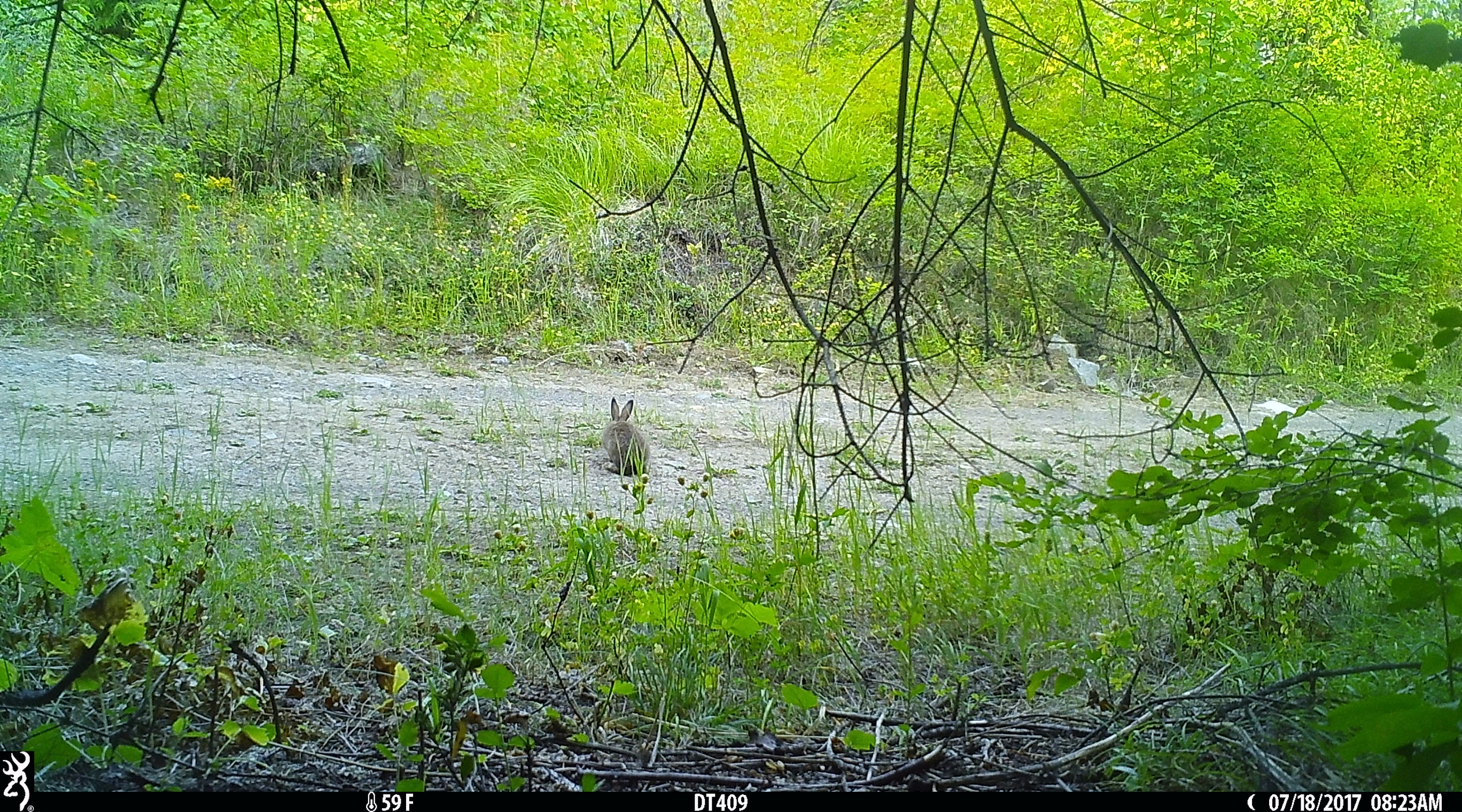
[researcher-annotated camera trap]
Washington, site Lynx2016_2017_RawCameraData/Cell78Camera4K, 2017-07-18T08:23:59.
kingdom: Animalia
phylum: Chordata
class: Mammalia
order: Lagomorpha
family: Leporidae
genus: Lepus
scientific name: Lepus americanus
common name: snowshoe hare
Lepus americanus (snowshoe hare). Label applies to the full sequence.